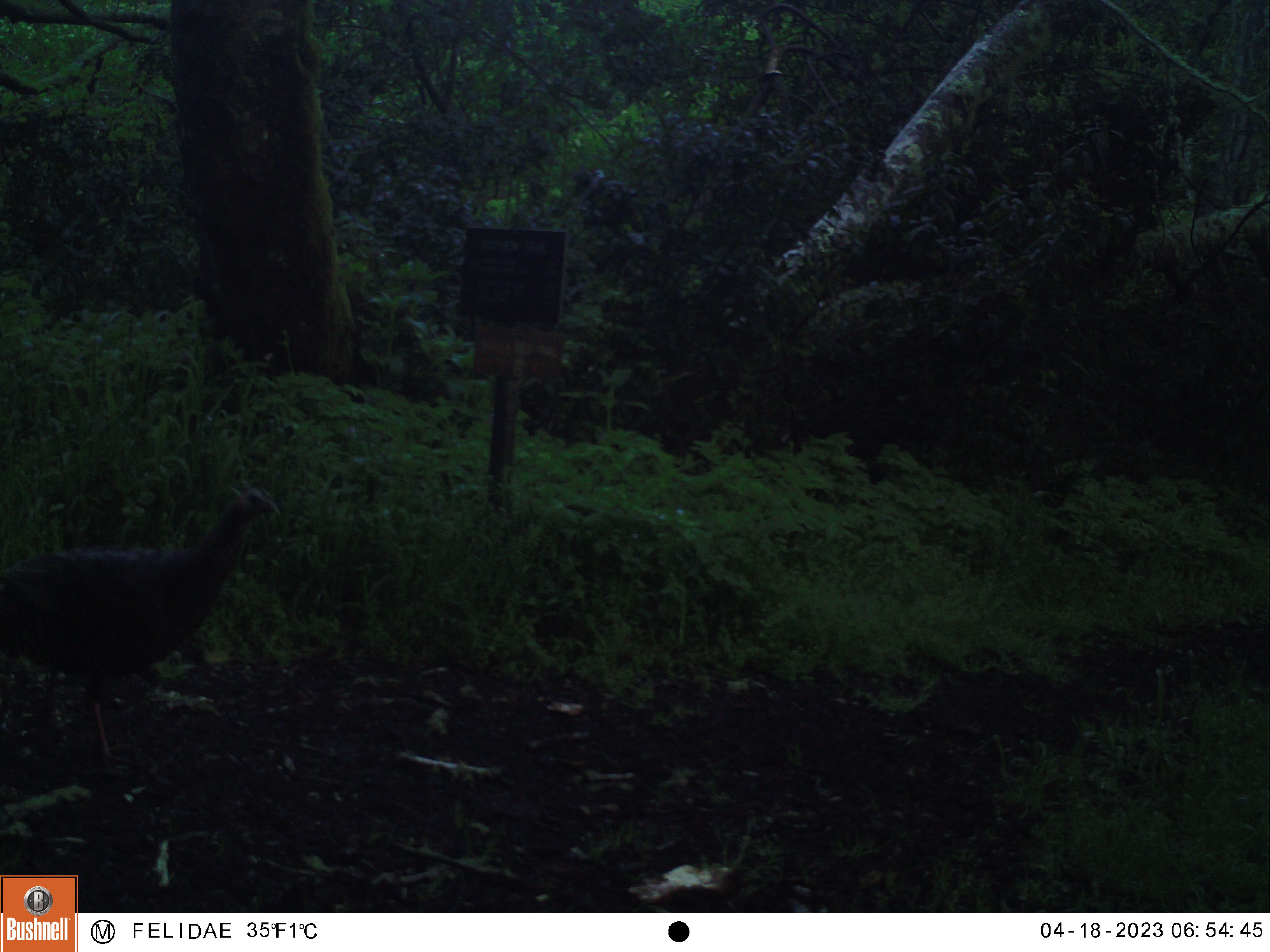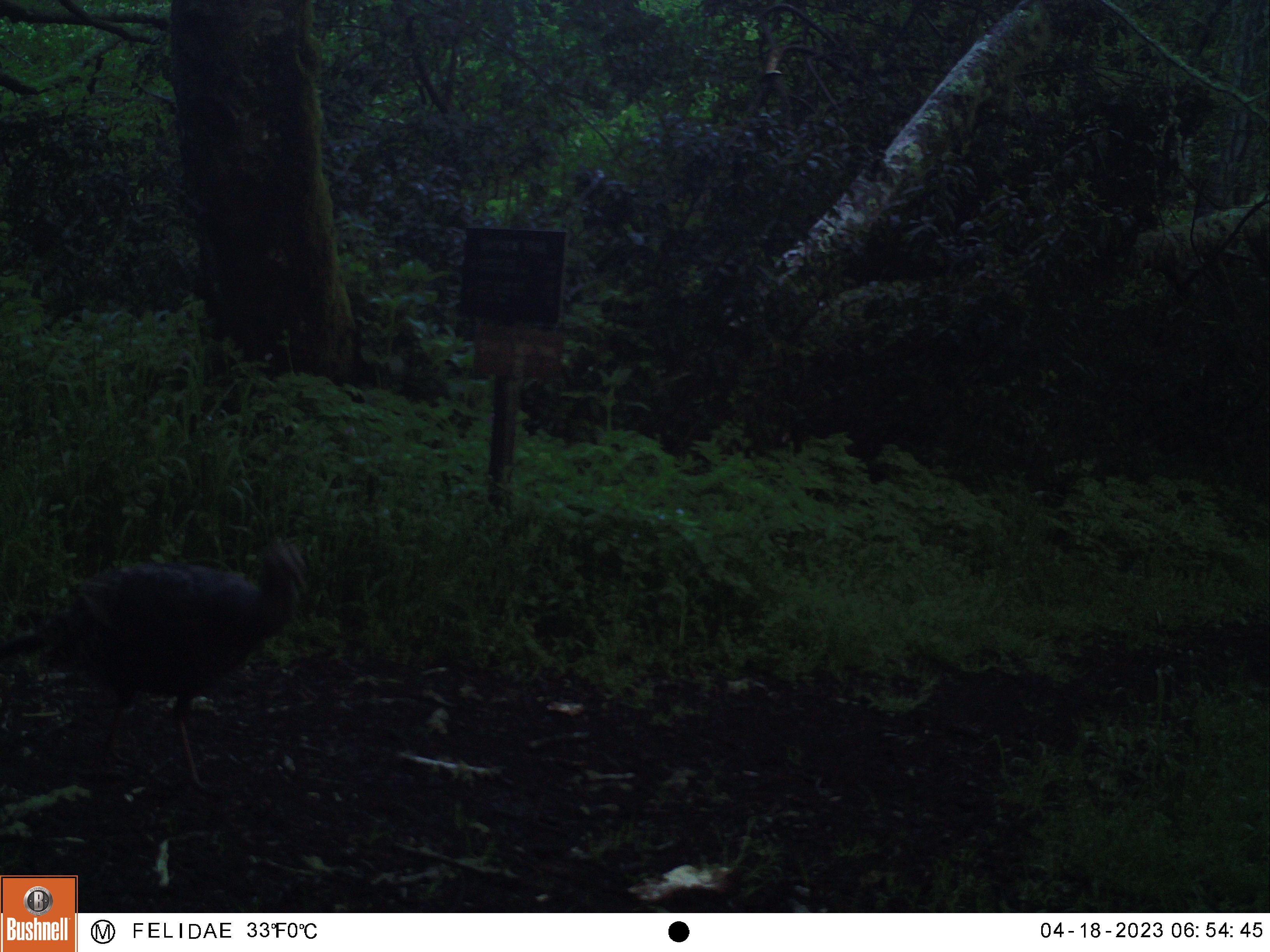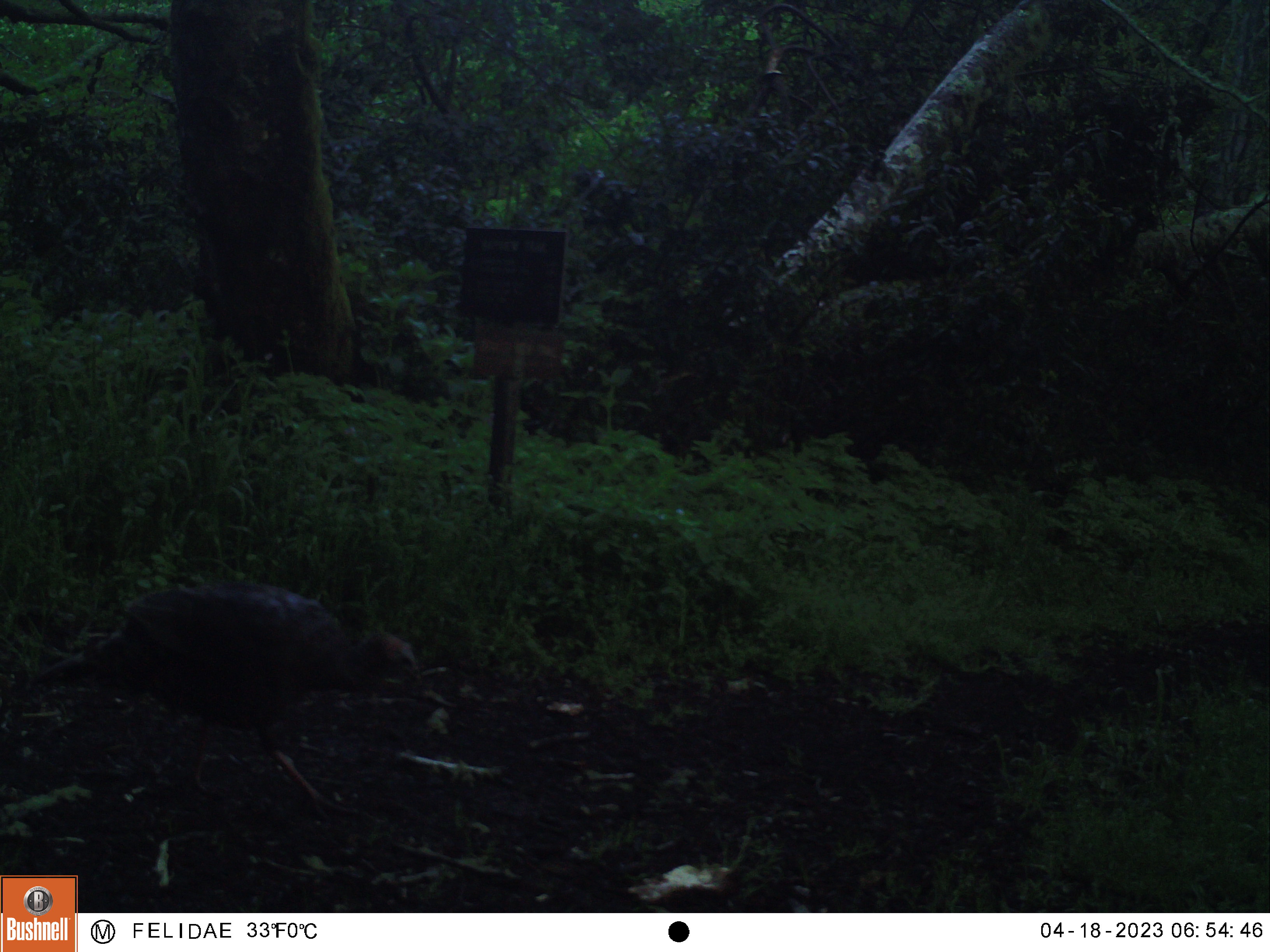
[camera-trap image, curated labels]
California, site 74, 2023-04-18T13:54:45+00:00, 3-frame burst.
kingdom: Animalia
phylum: Chordata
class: Aves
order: Galliformes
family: Phasianidae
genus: Meleagris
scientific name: Meleagris gallopavo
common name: turkey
Turkey (Meleagris gallopavo).